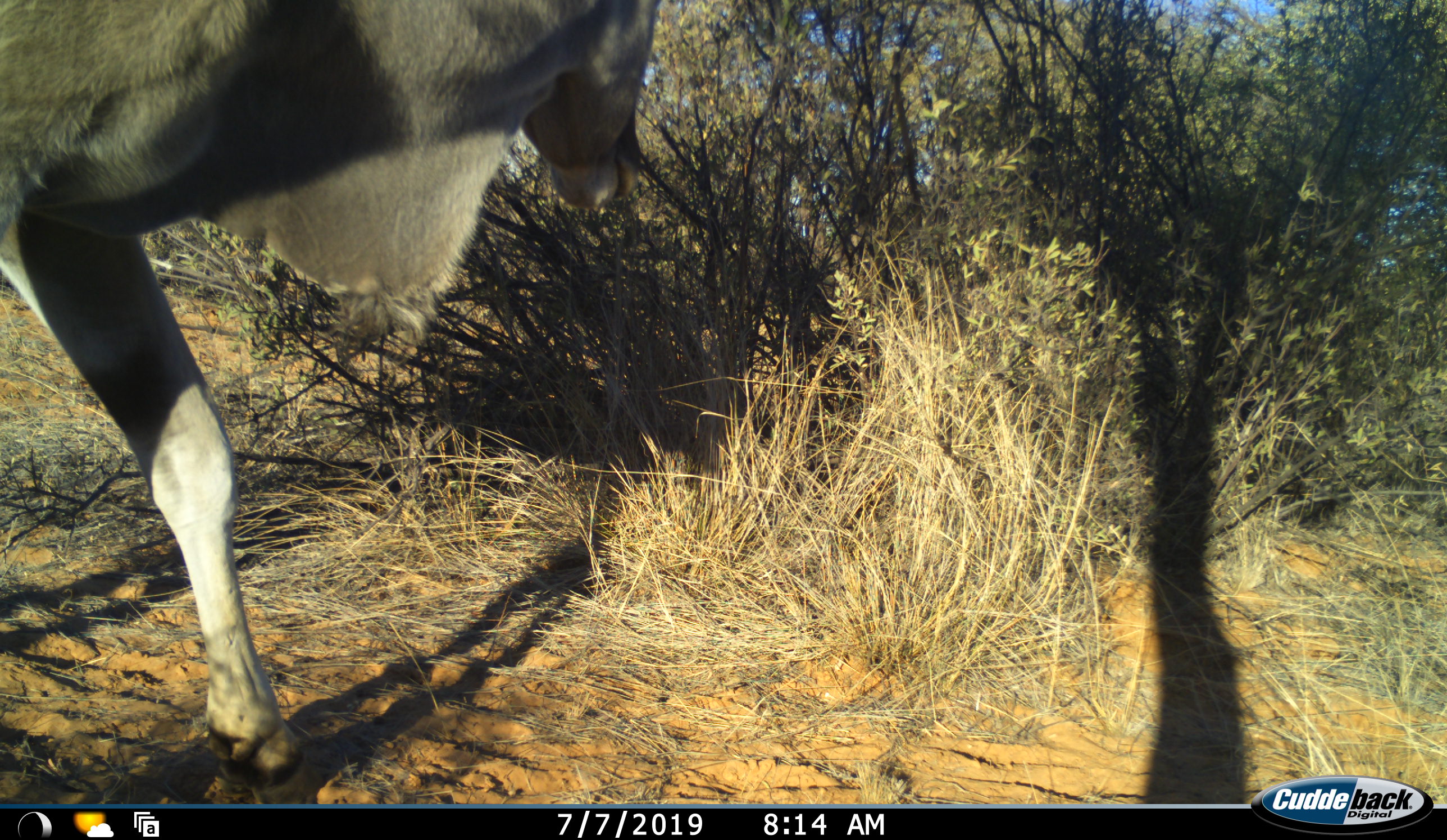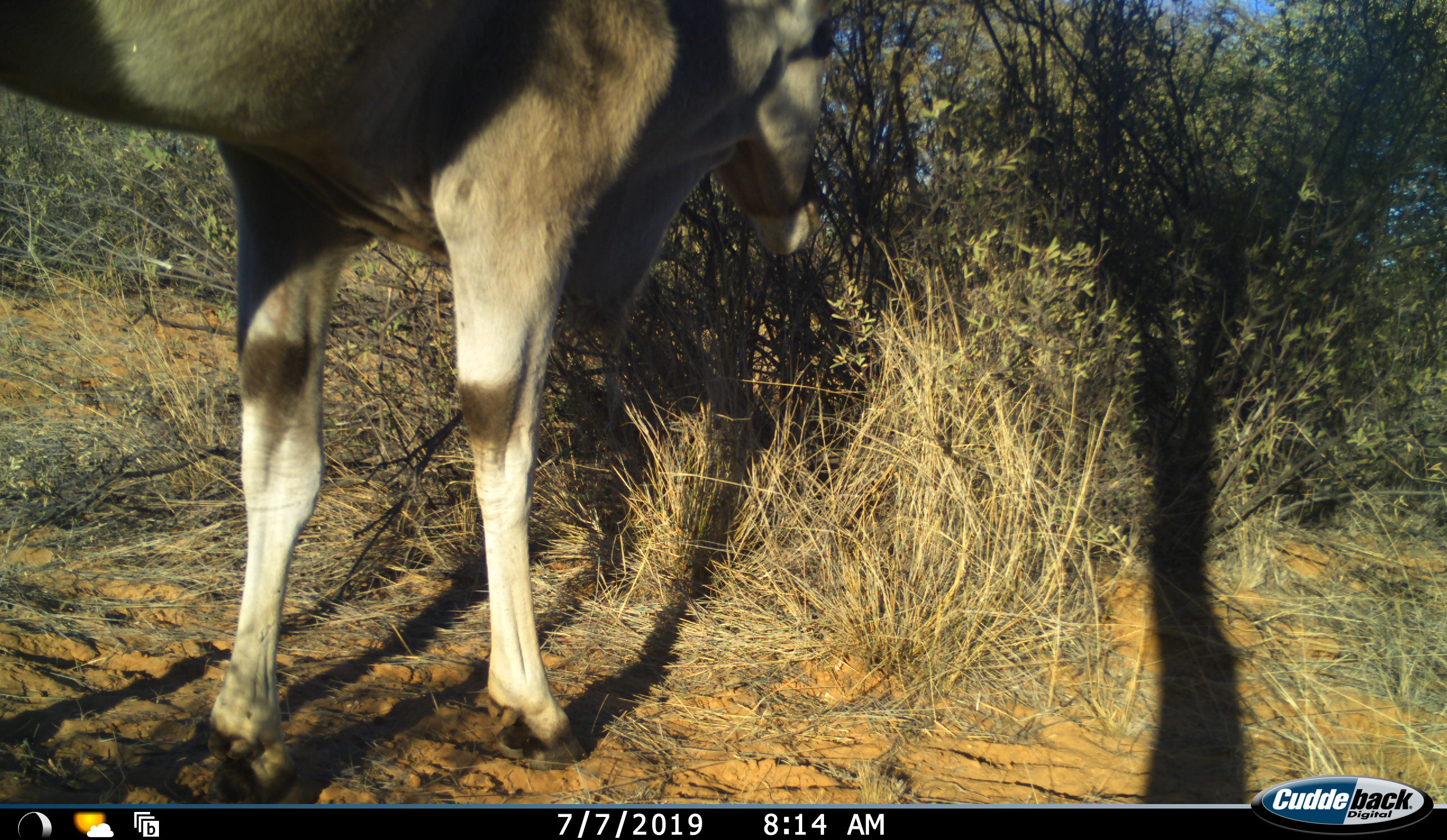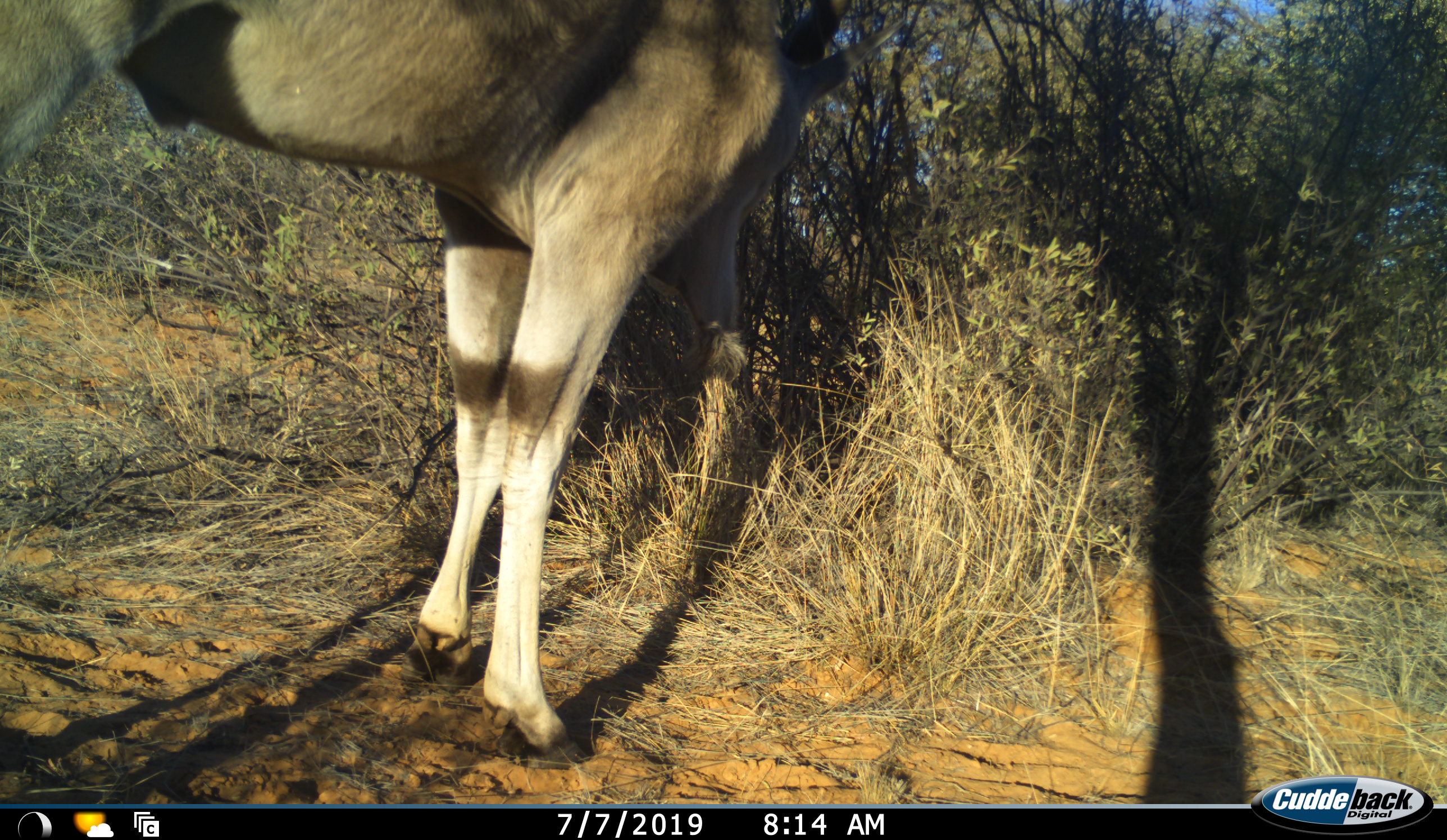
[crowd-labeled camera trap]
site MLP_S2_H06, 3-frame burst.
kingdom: Animalia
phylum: Chordata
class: Mammalia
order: Artiodactyla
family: Bovidae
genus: Tragelaphus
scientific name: Tragelaphus oryx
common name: eland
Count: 1.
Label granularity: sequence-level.